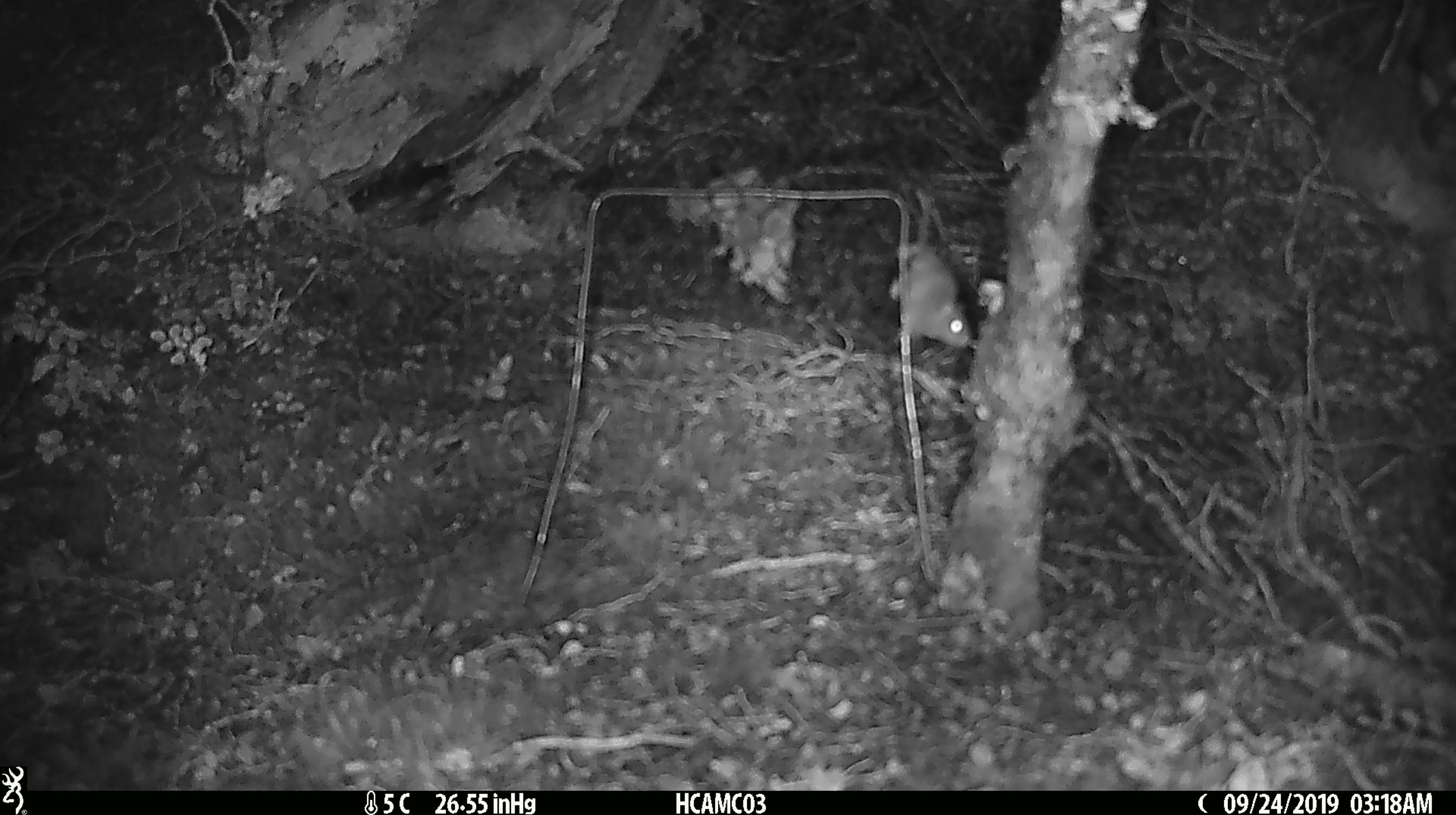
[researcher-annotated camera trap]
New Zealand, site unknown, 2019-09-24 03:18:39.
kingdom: Animalia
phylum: Chordata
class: Mammalia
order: Rodentia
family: Muridae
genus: Mus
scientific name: Mus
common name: mouse